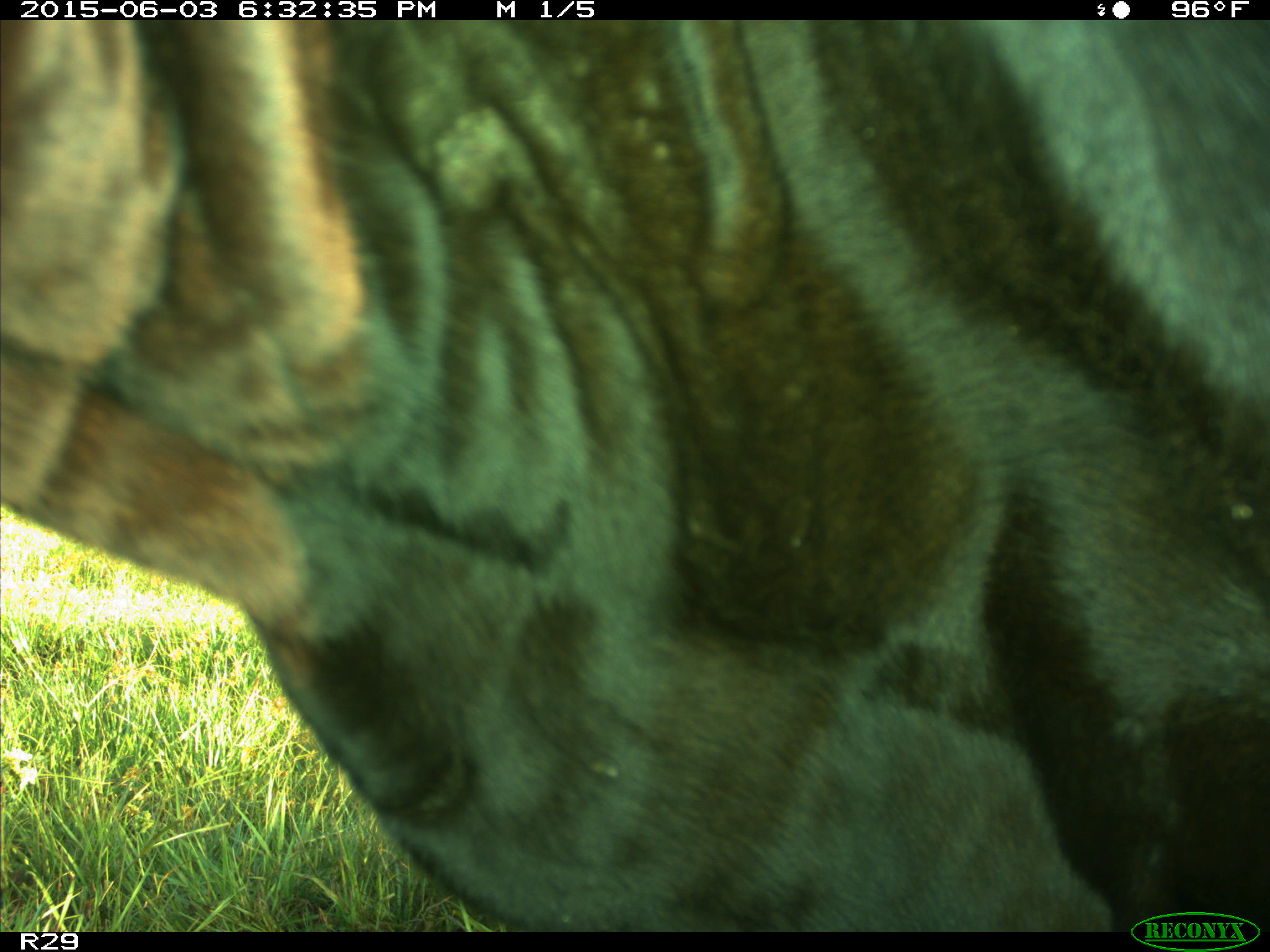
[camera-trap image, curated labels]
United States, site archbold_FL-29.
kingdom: Animalia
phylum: Chordata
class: Mammalia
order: Artiodactyla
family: Bovidae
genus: Bos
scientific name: Bos taurus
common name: domestic cow